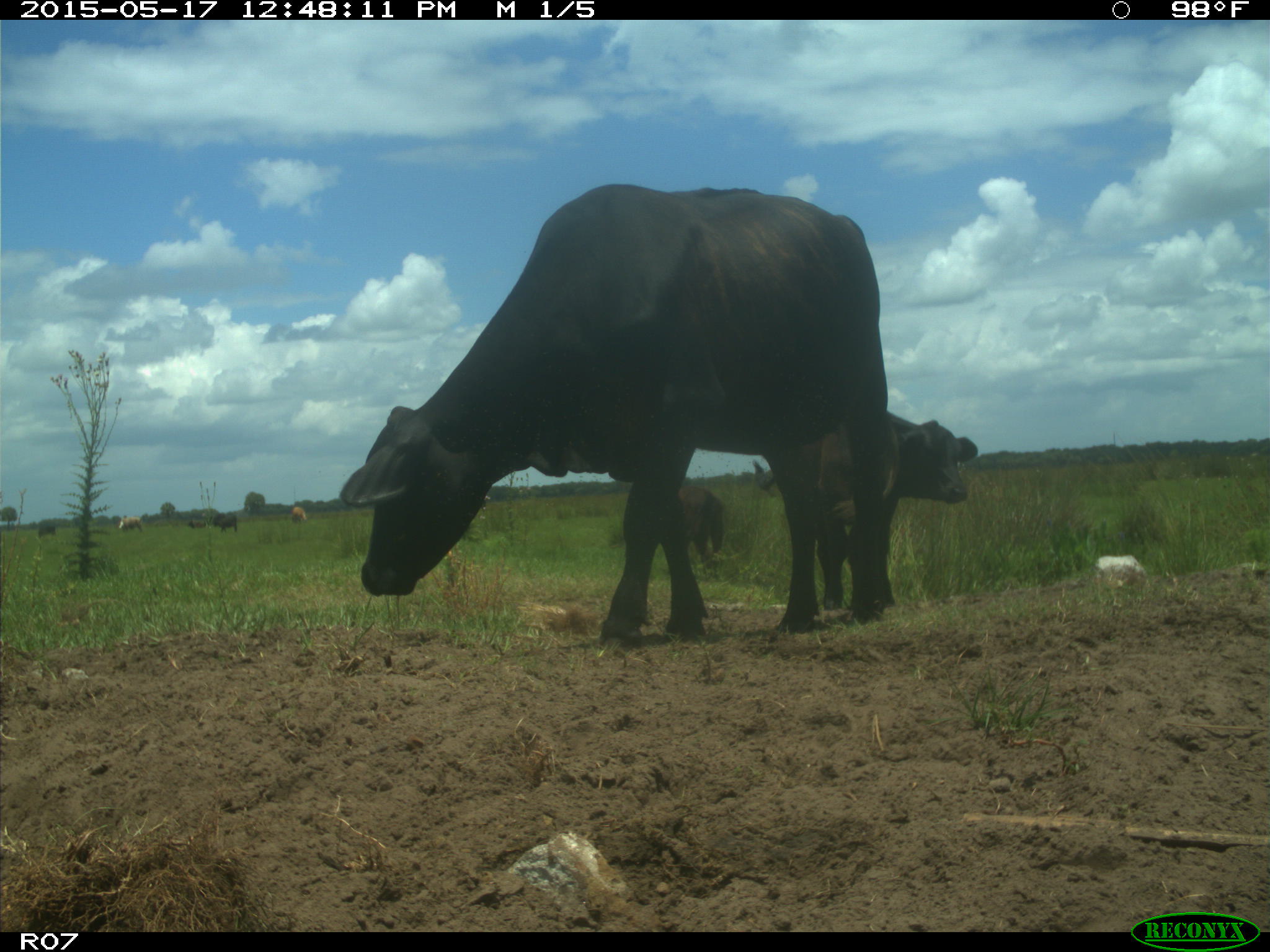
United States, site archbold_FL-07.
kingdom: Animalia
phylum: Chordata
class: Mammalia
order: Artiodactyla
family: Bovidae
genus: Bos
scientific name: Bos taurus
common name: domestic cow